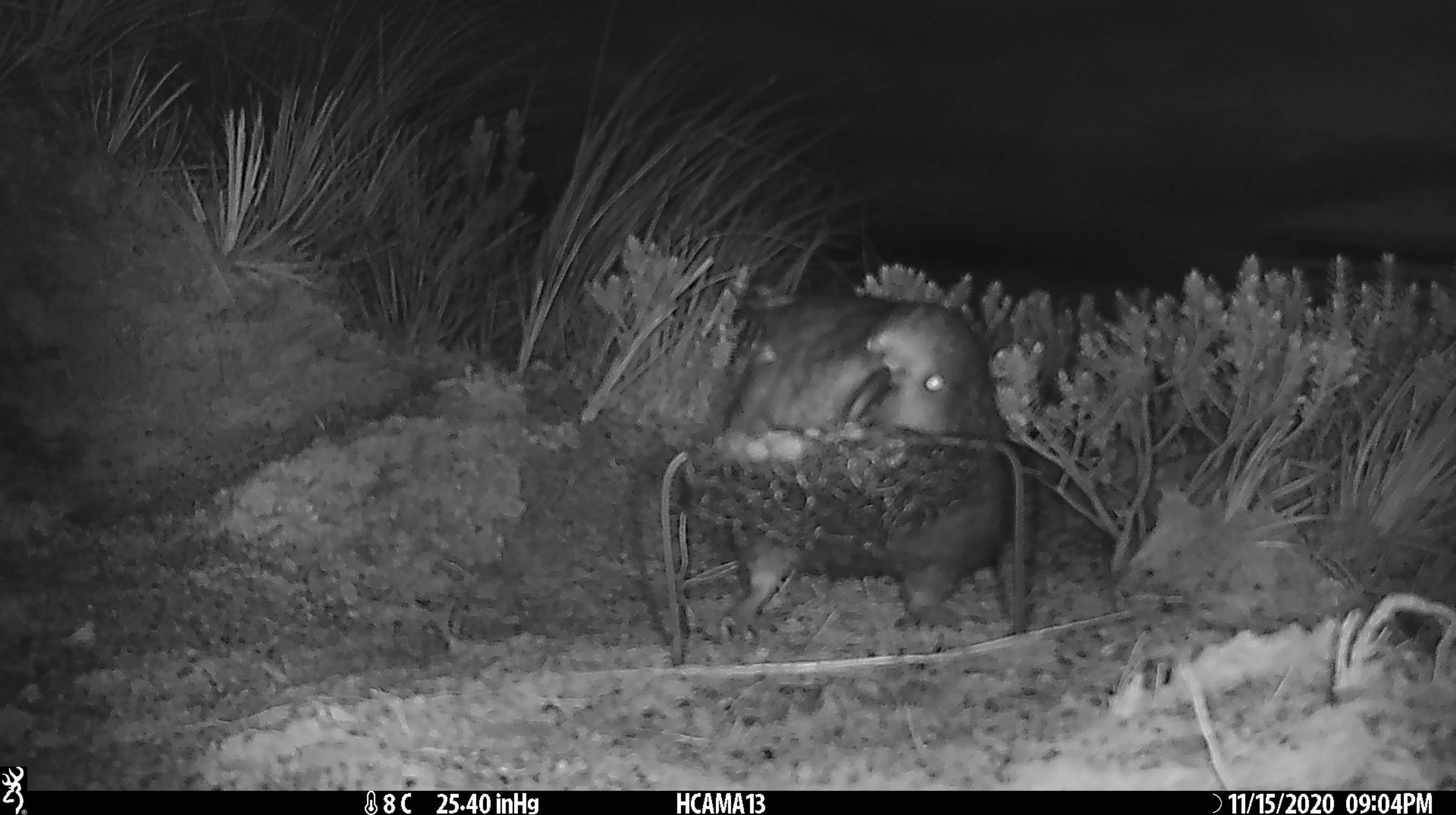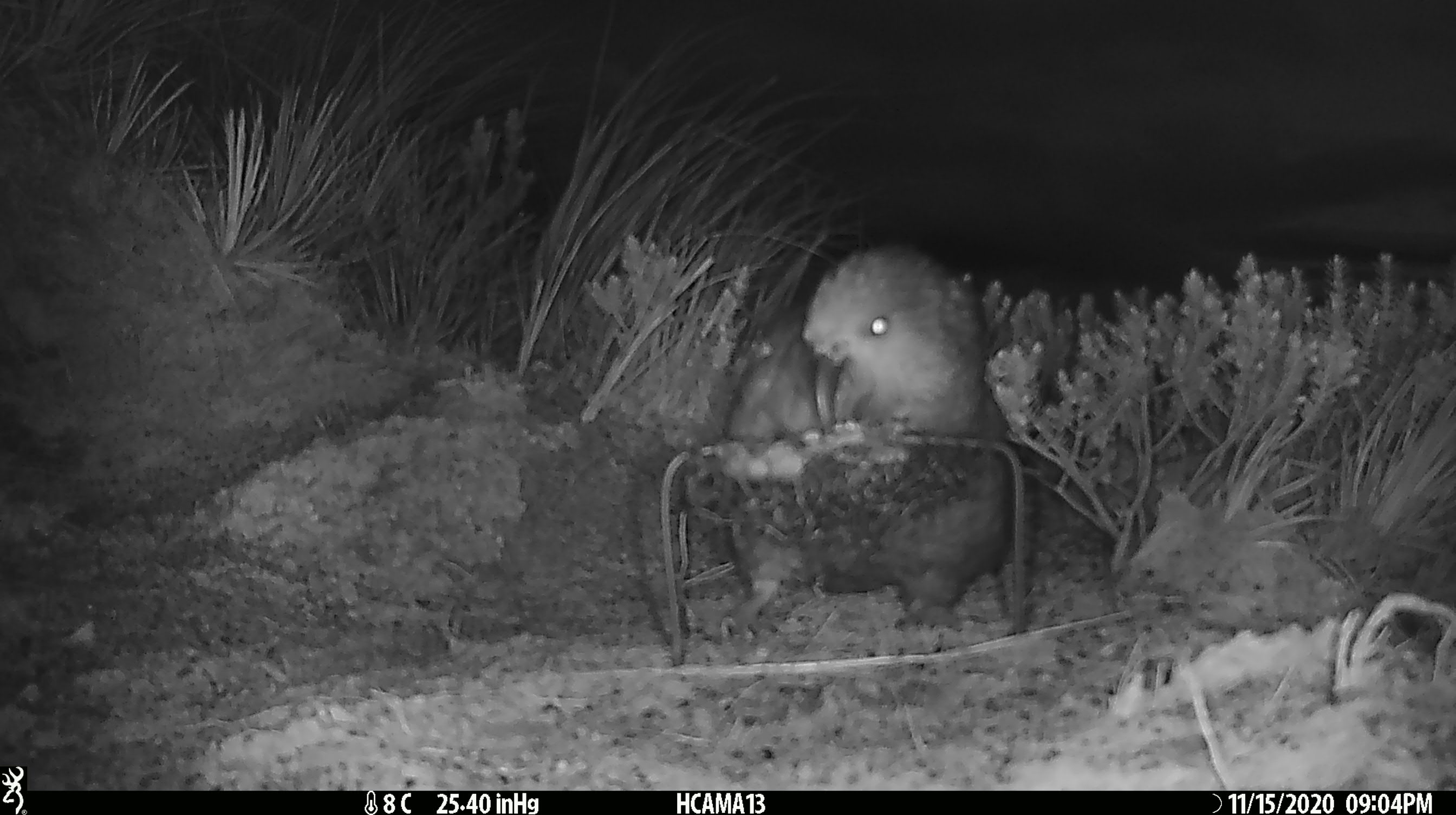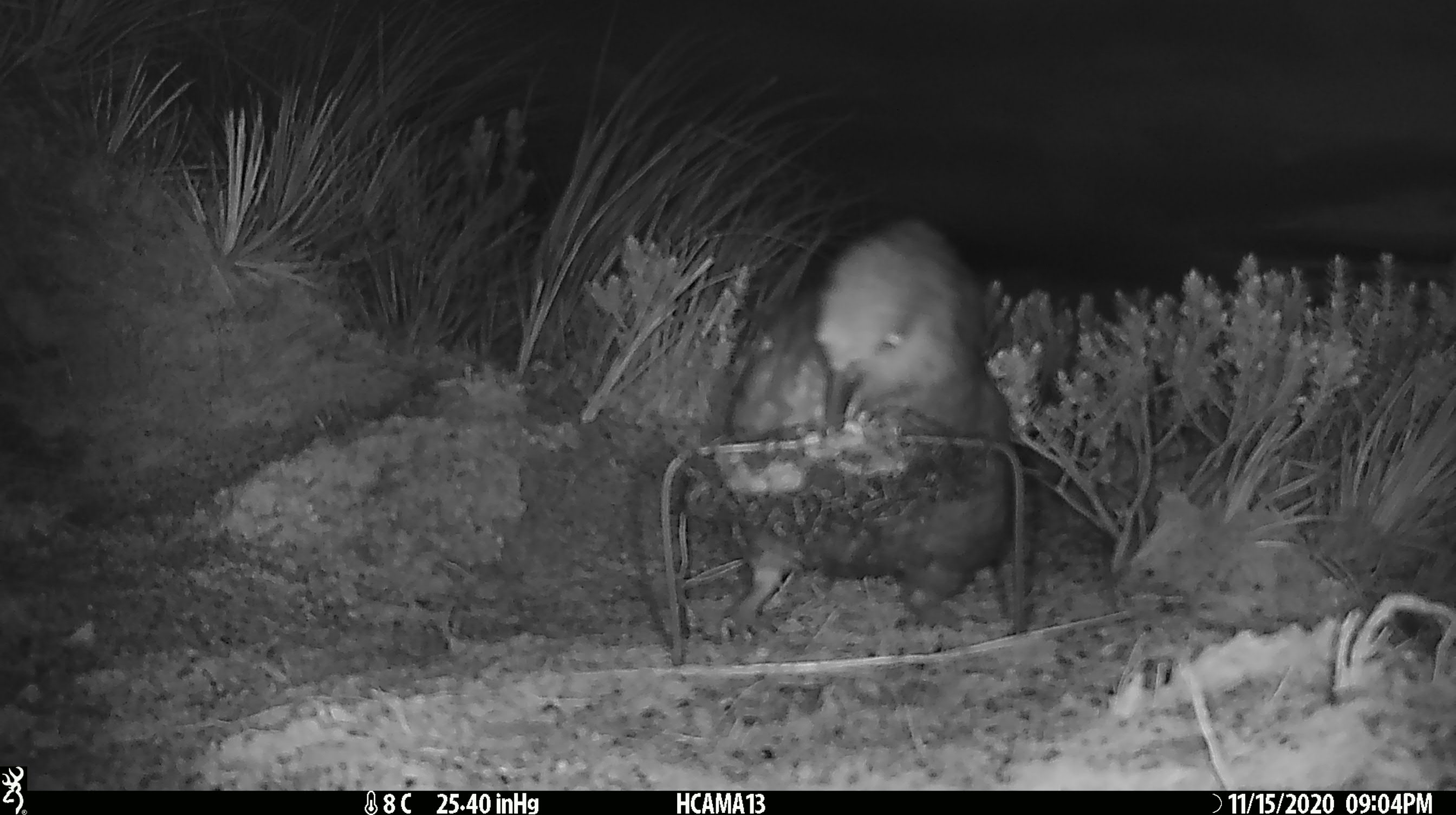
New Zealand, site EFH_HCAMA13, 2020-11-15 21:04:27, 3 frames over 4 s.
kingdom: Animalia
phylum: Chordata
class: Aves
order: Psittaciformes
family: Strigopidae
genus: Nestor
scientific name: Nestor notabilis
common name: kea